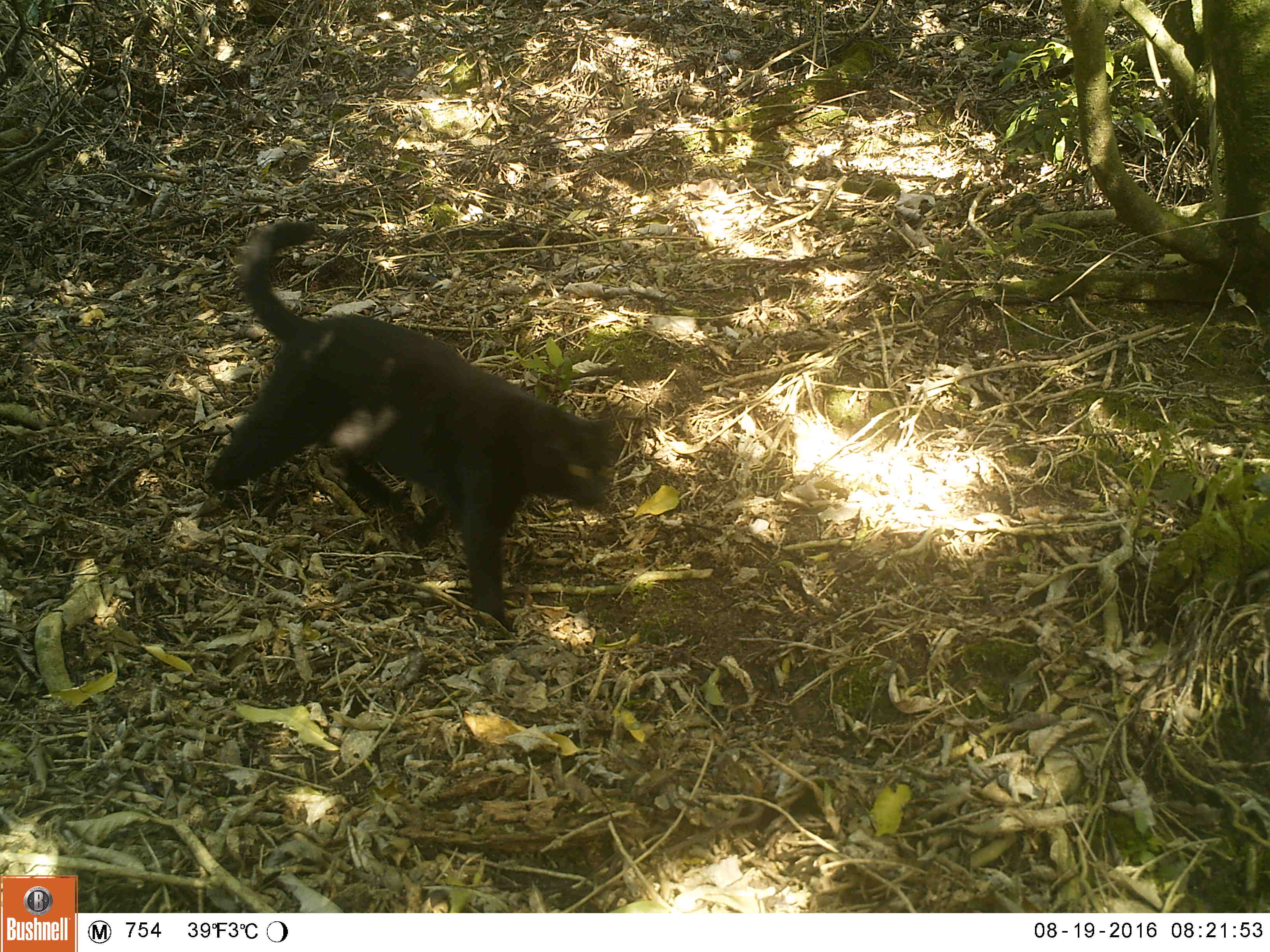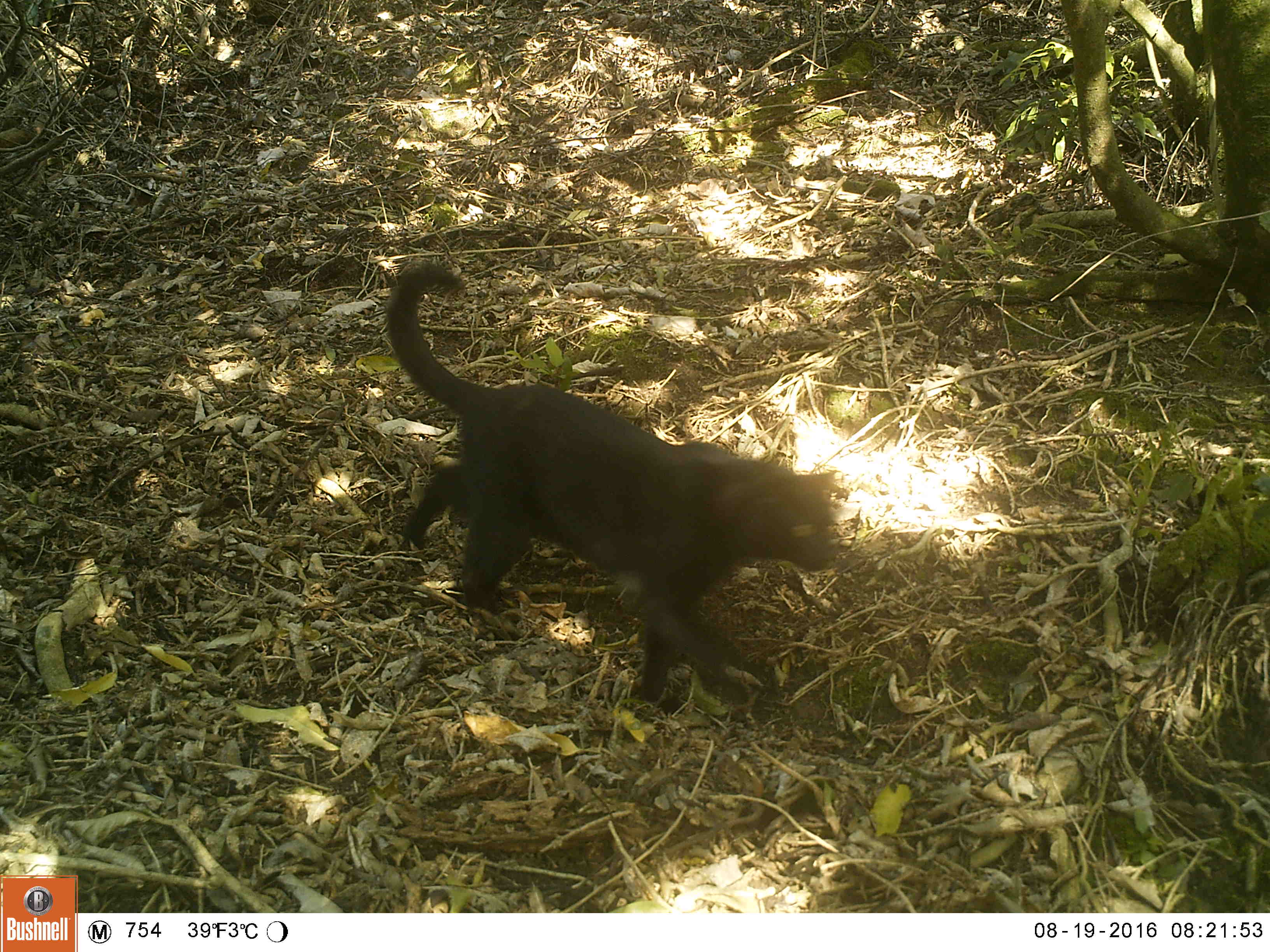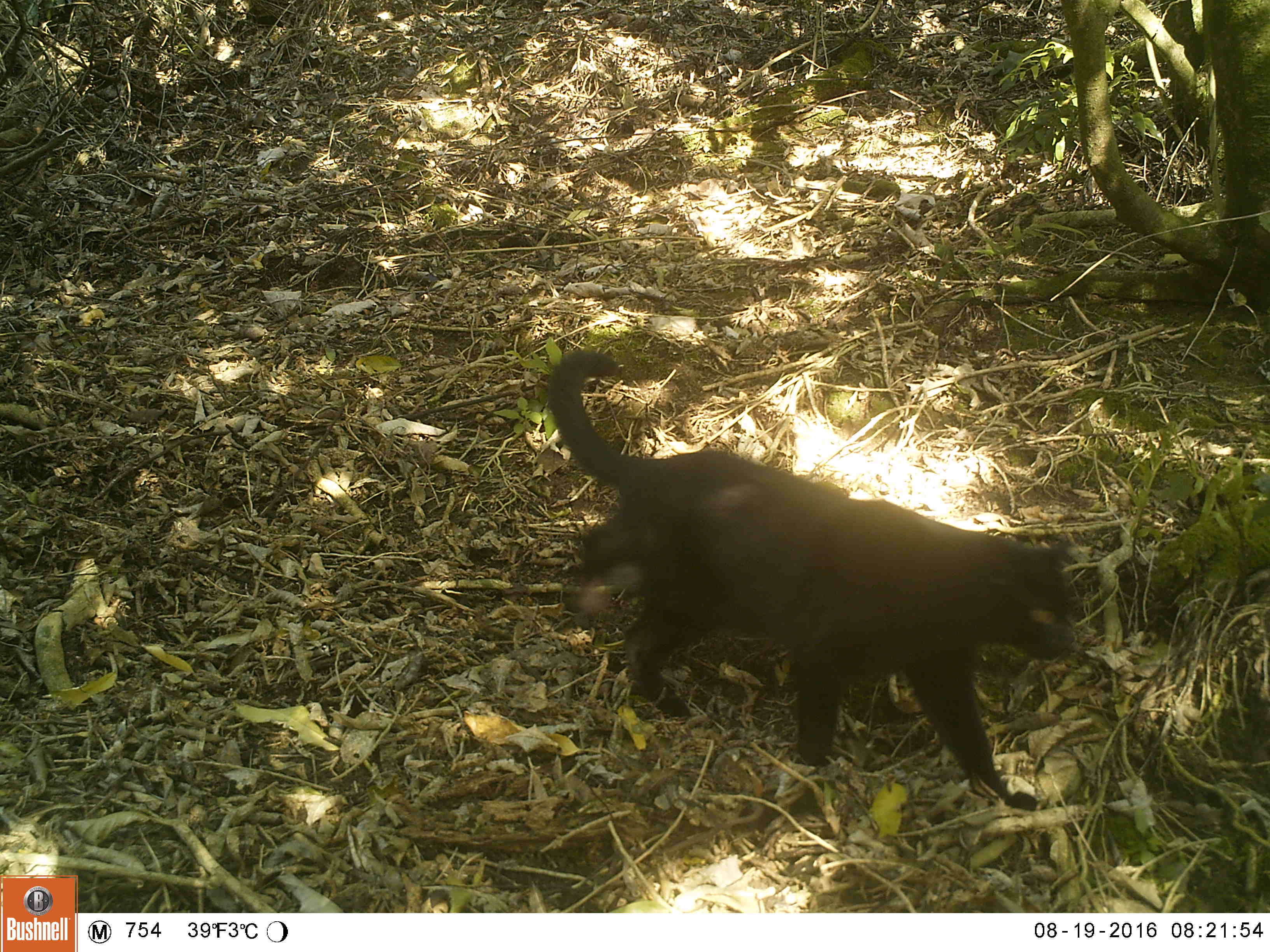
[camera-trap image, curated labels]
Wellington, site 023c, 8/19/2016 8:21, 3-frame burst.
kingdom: Animalia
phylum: Chordata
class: Mammalia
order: Carnivora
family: Felidae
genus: Felis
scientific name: Felis catus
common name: cat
Cat (Felis catus).